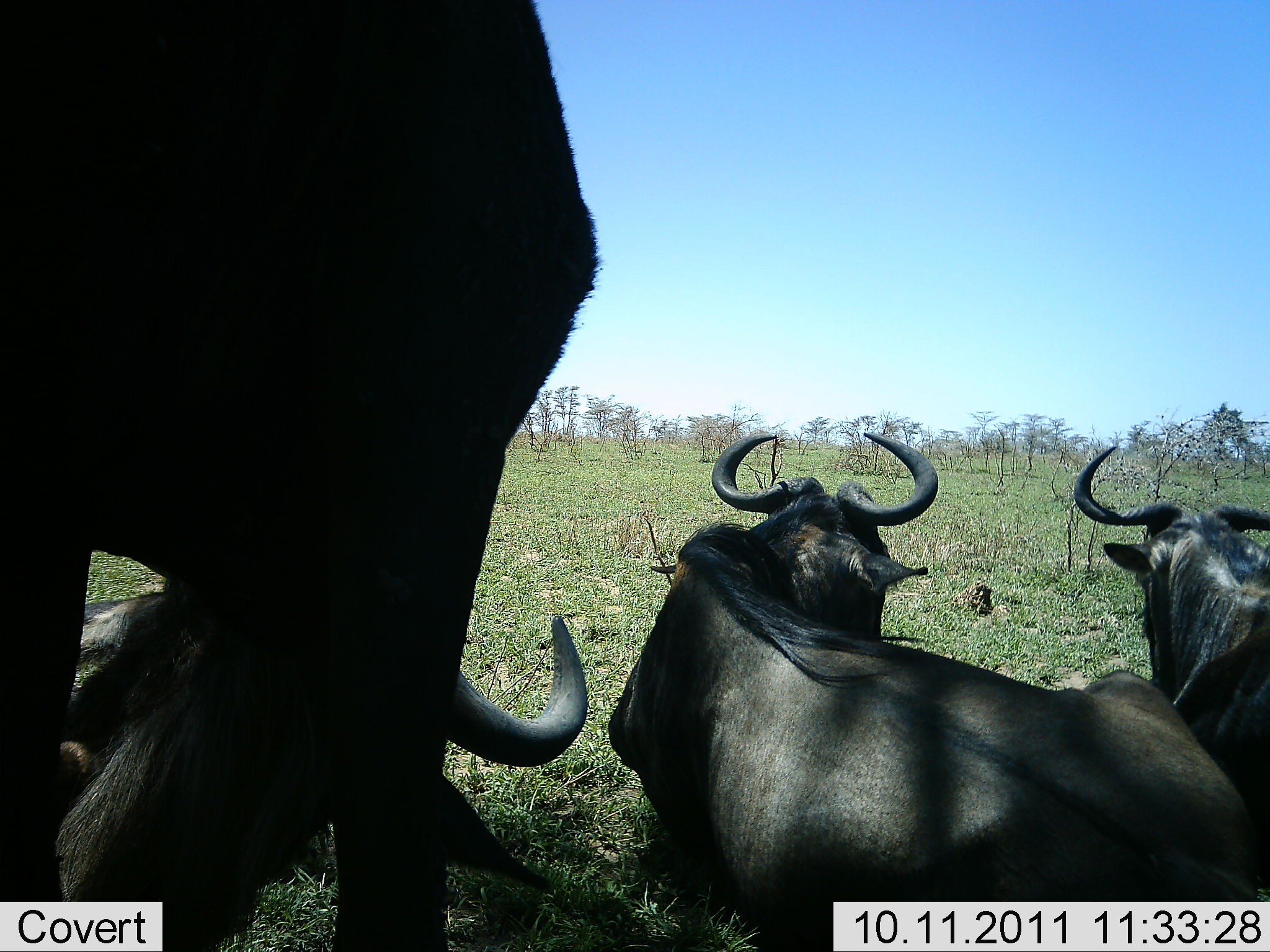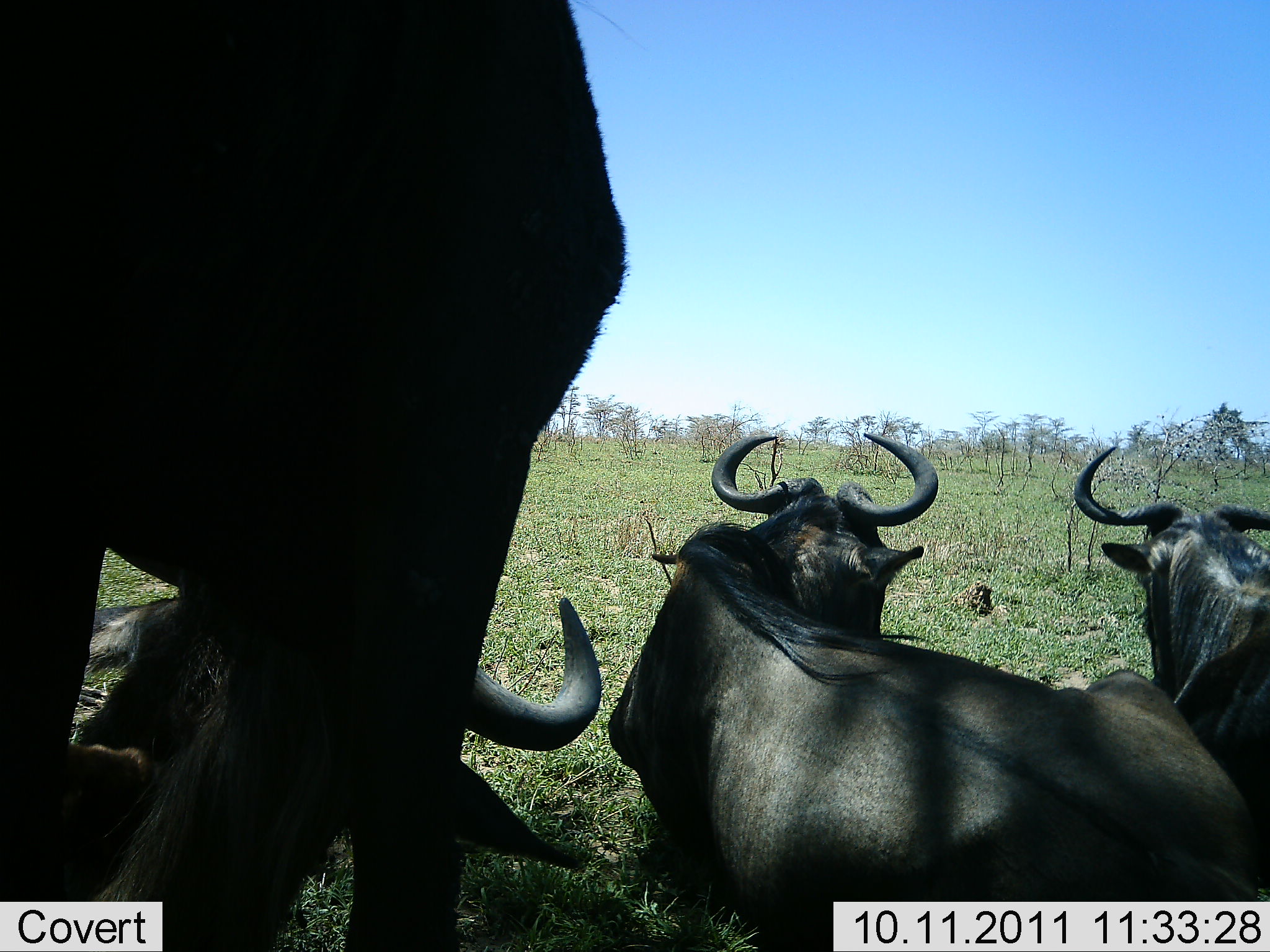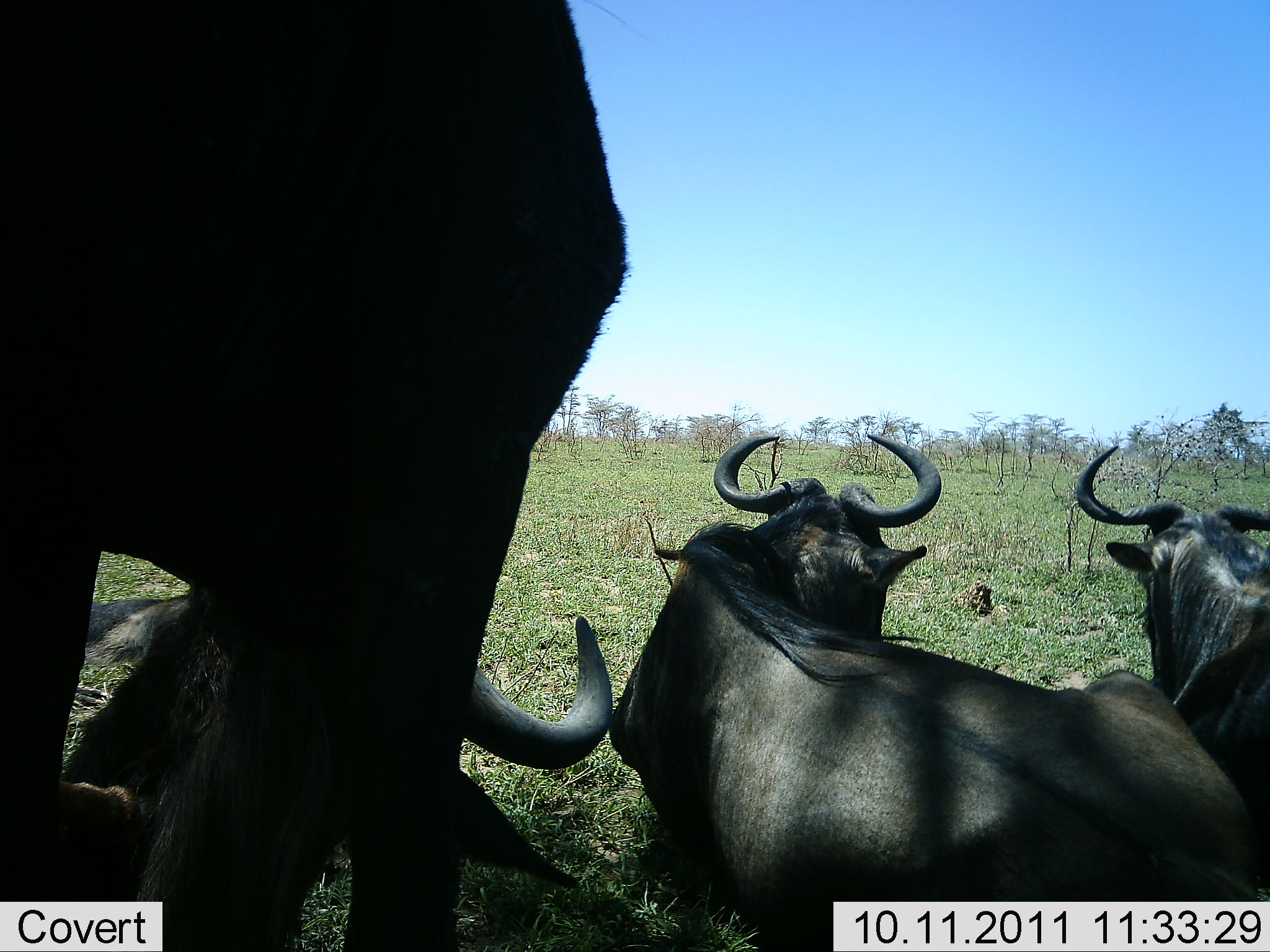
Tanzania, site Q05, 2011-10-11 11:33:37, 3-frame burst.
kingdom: Animalia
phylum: Chordata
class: Mammalia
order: Artiodactyla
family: Bovidae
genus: Connochaetes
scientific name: Connochaetes taurinus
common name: blue wildebeest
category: wildebeest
Wildebeest (blue wildebeest) (Connochaetes taurinus), count 4. Behavior (volunteer vote fractions): standing 33%, resting 100%, moving 0%, interacting 0%. Young present (vote fraction): 0%. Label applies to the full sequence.